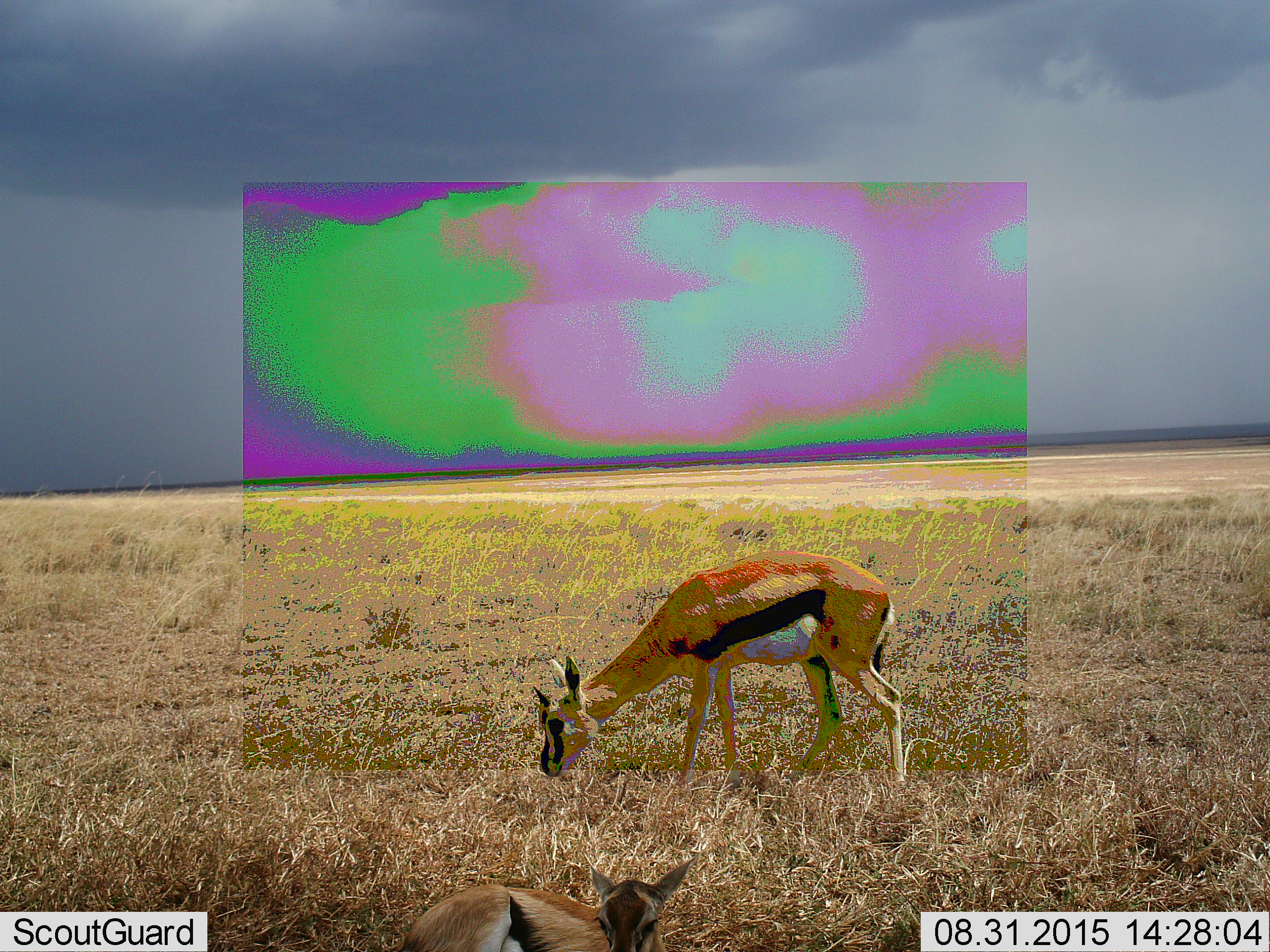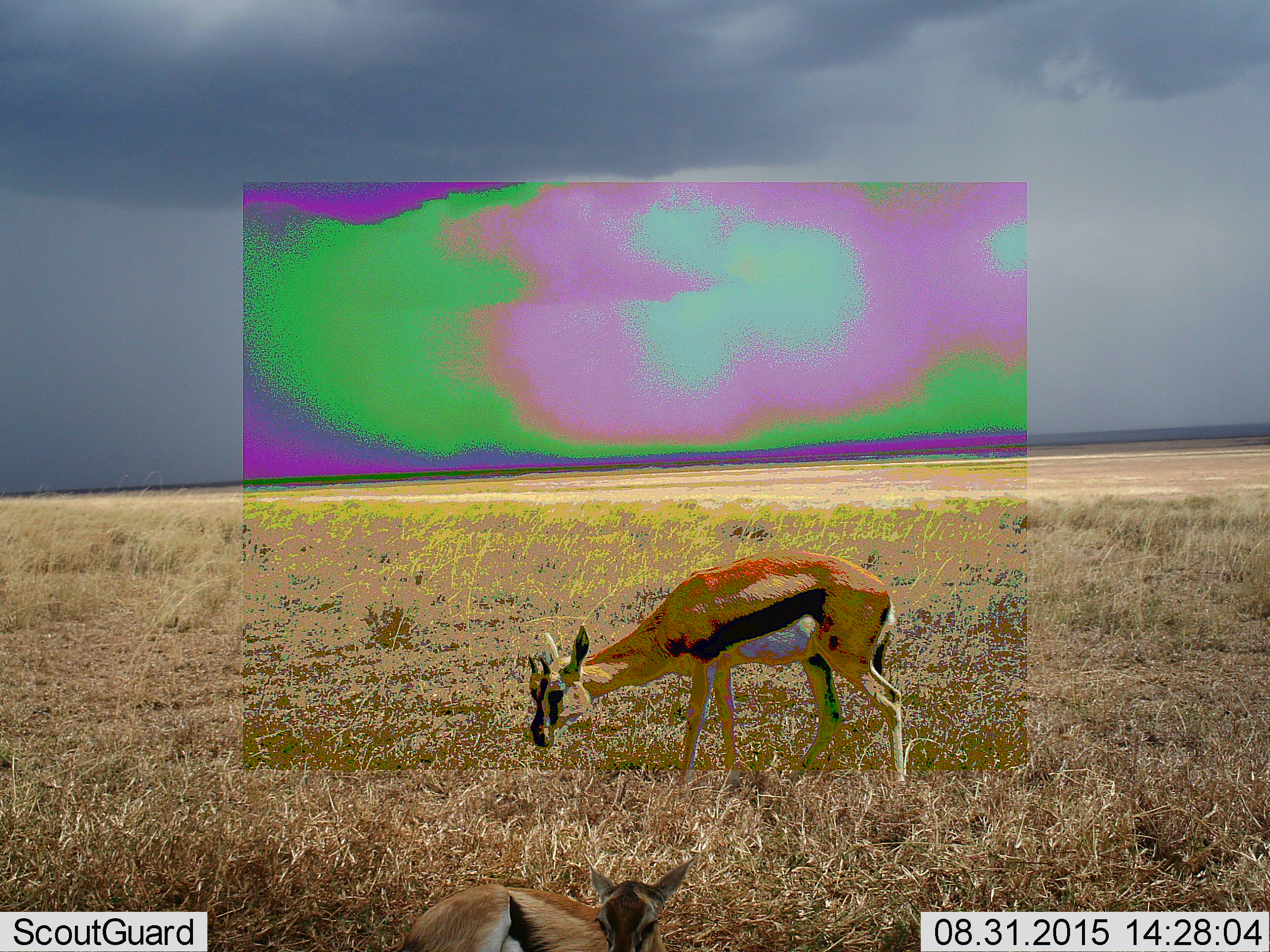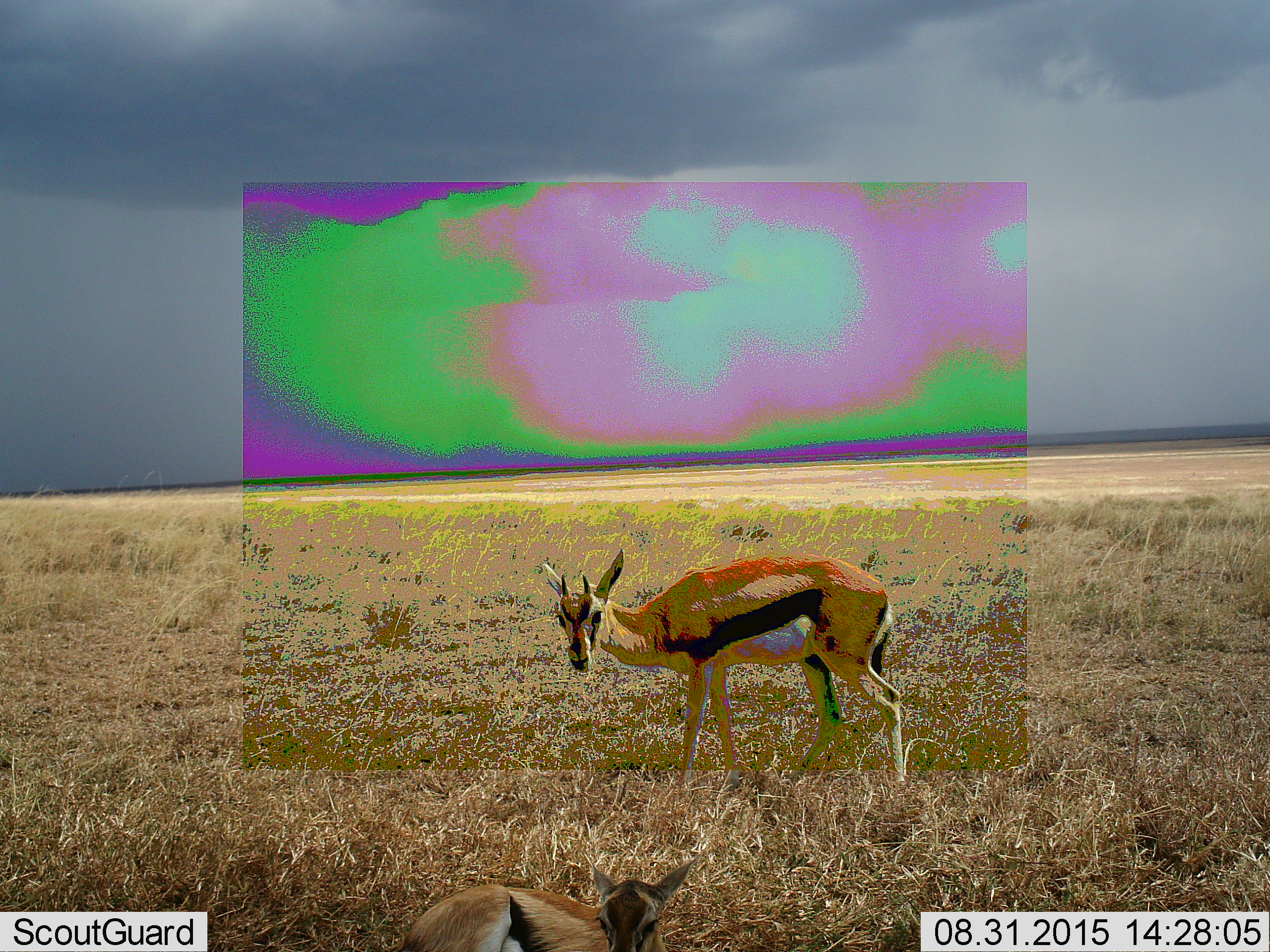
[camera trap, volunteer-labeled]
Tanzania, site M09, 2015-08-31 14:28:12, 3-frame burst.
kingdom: Animalia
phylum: Chordata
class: Mammalia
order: Artiodactyla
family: Bovidae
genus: Eudorcas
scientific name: Eudorcas thomsonii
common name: thomson's gazelle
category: gazellethomsons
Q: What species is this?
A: Gazellethomsons (thomson's gazelle) (Eudorcas thomsonii).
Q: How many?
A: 2.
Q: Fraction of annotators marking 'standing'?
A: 20%.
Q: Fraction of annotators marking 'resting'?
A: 80%.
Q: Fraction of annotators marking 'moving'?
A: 0%.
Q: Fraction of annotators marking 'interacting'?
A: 0%.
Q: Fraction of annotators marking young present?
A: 70%.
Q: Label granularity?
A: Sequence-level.